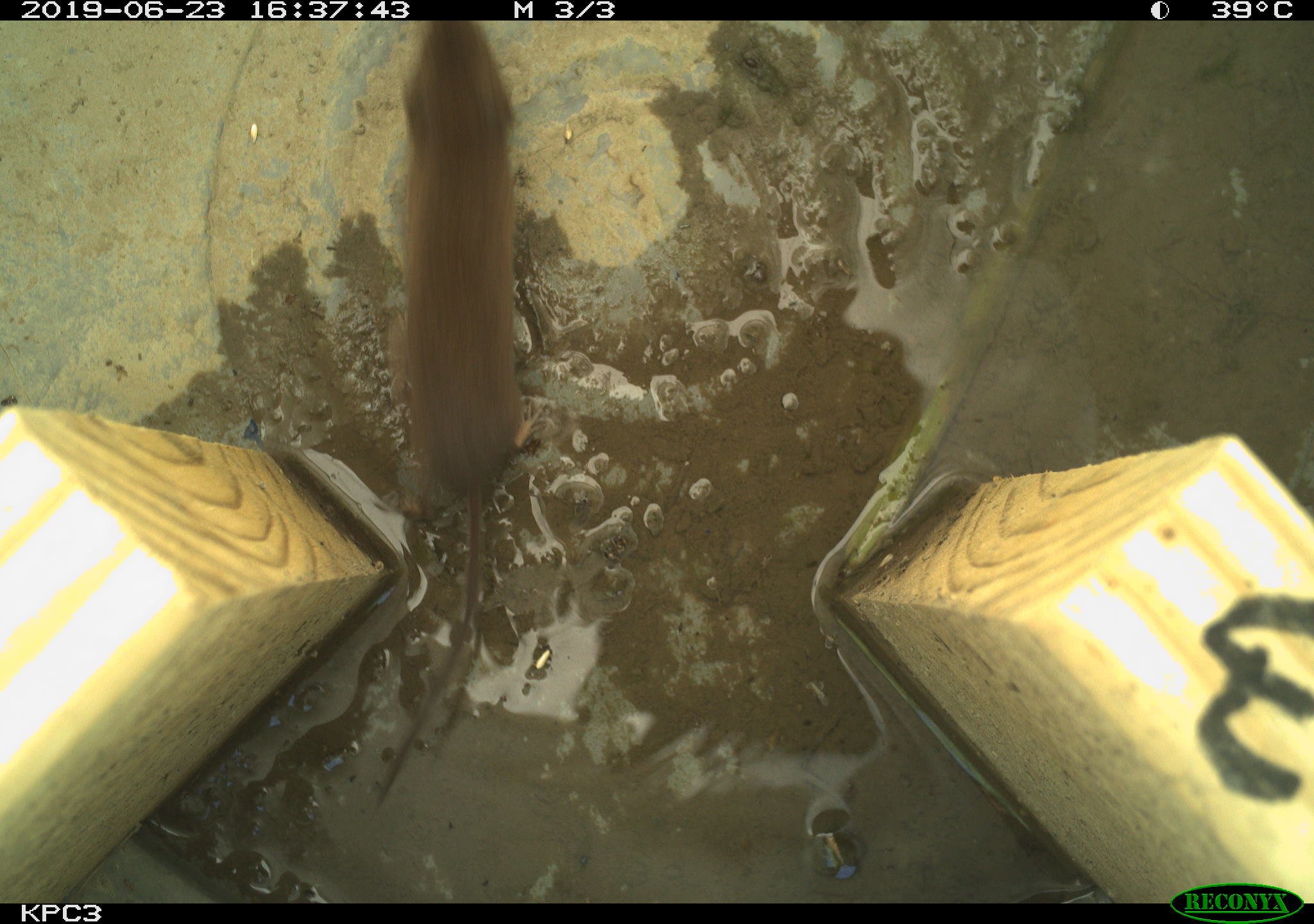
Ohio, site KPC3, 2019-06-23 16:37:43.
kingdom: Animalia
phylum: Chordata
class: Mammalia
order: Eulipotyphla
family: Soricidae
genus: Sorex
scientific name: Sorex cinereus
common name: masked shrew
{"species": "masked shrew (Sorex cinereus)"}